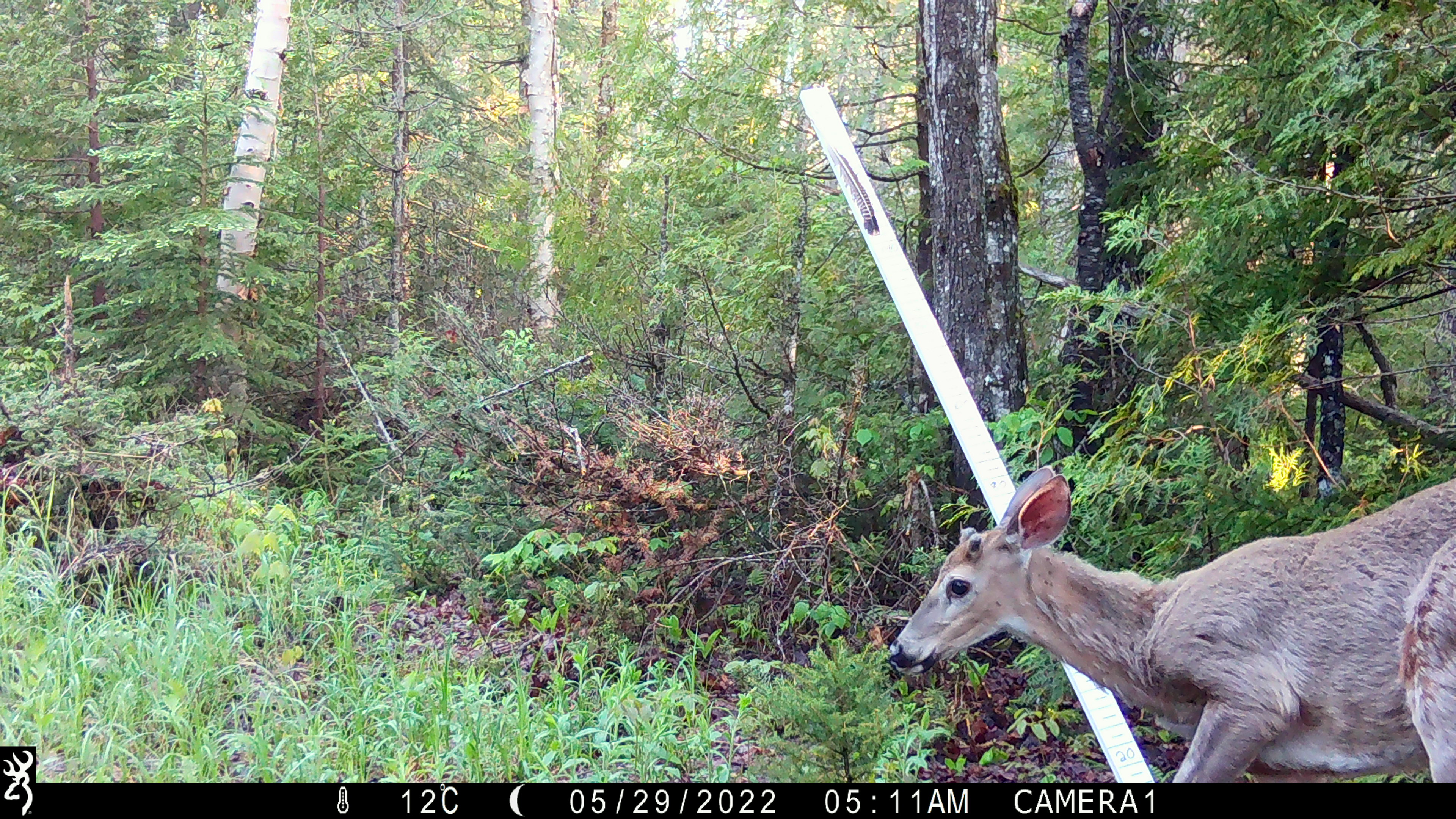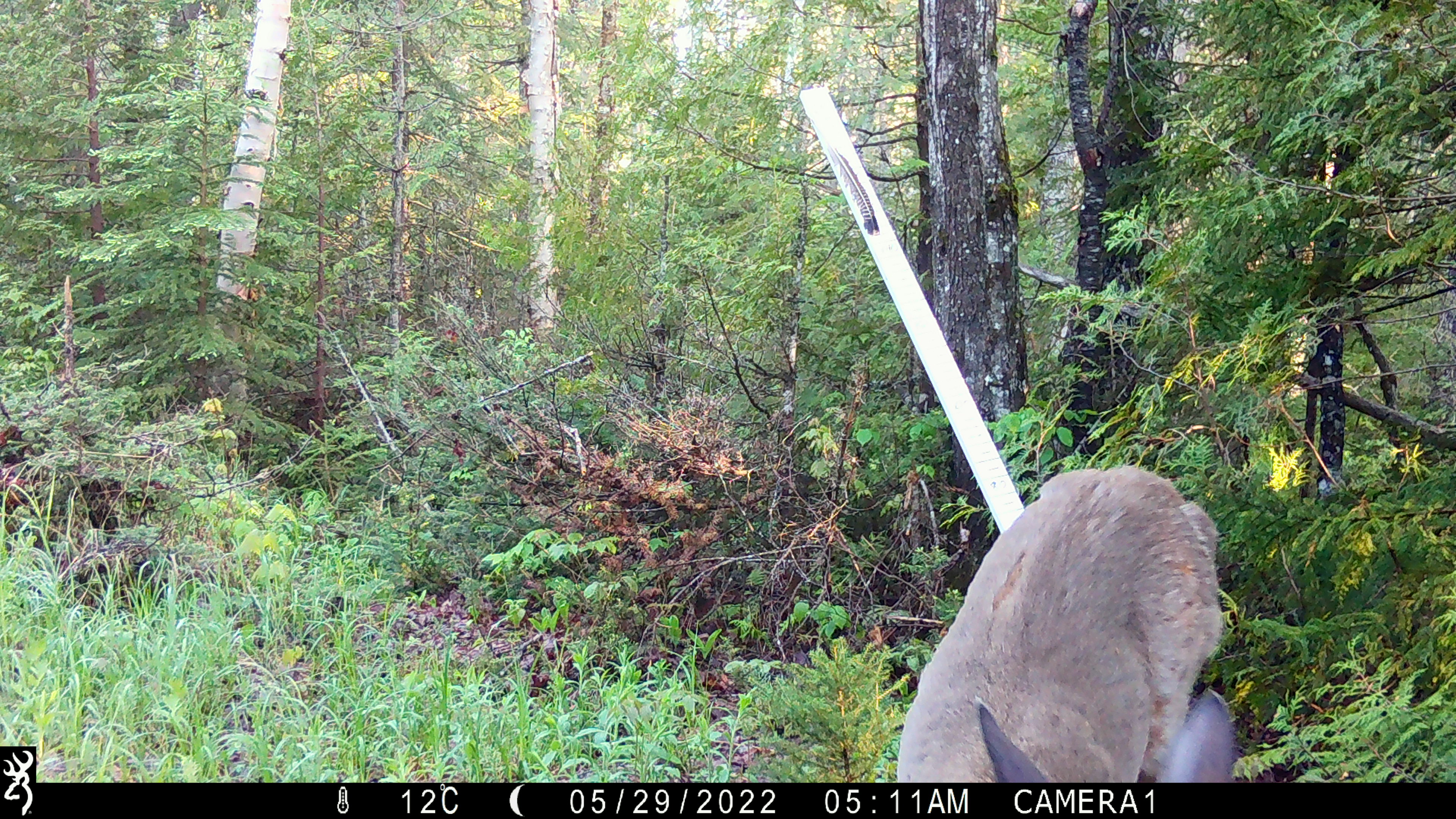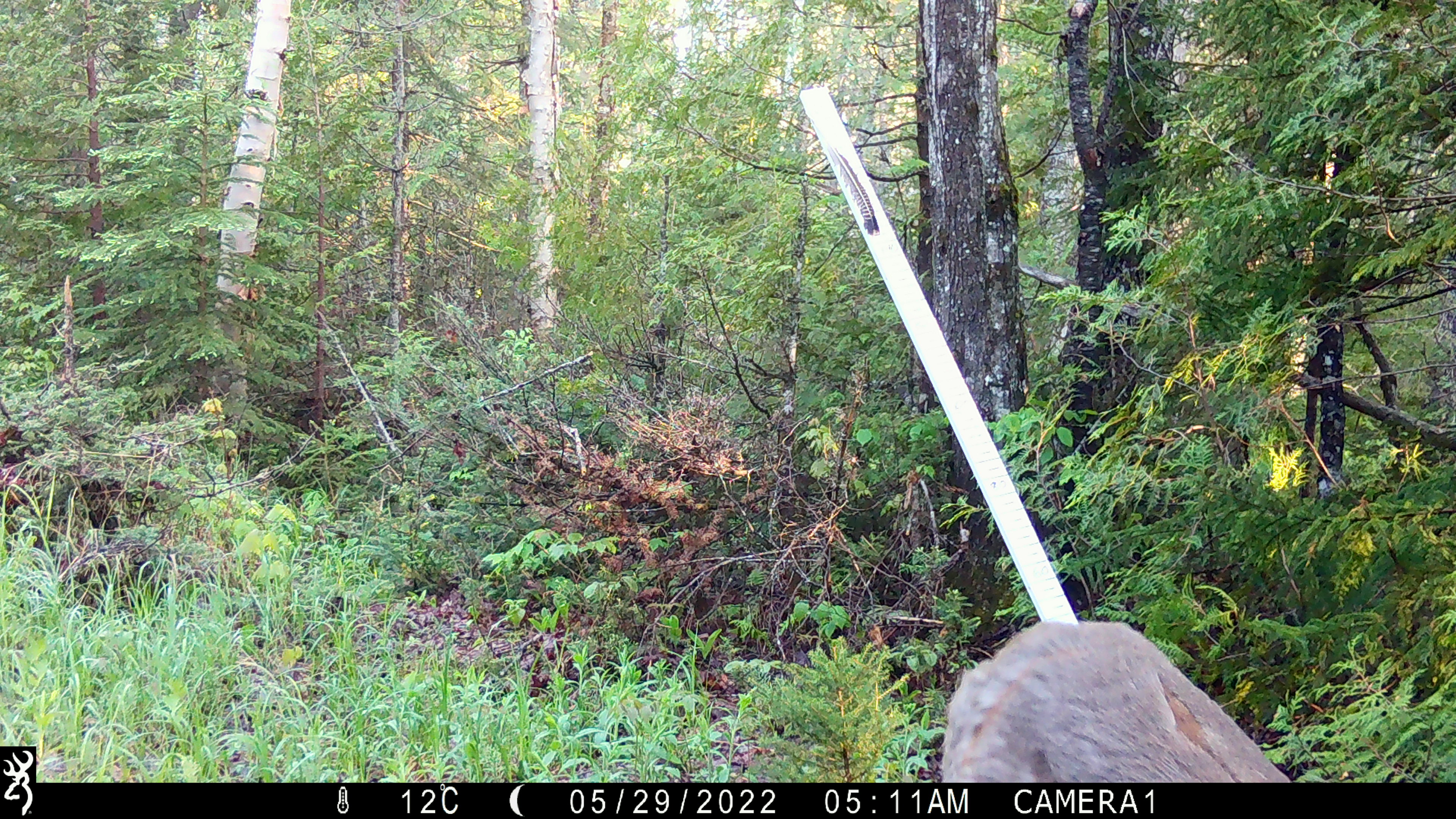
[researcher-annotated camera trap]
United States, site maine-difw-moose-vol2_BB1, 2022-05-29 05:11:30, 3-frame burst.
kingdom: Animalia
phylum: Chordata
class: Mammalia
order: Artiodactyla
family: Cervidae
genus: Odocoileus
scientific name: Odocoileus virginianus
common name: white-tailed deer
White-tailed deer (Odocoileus virginianus).